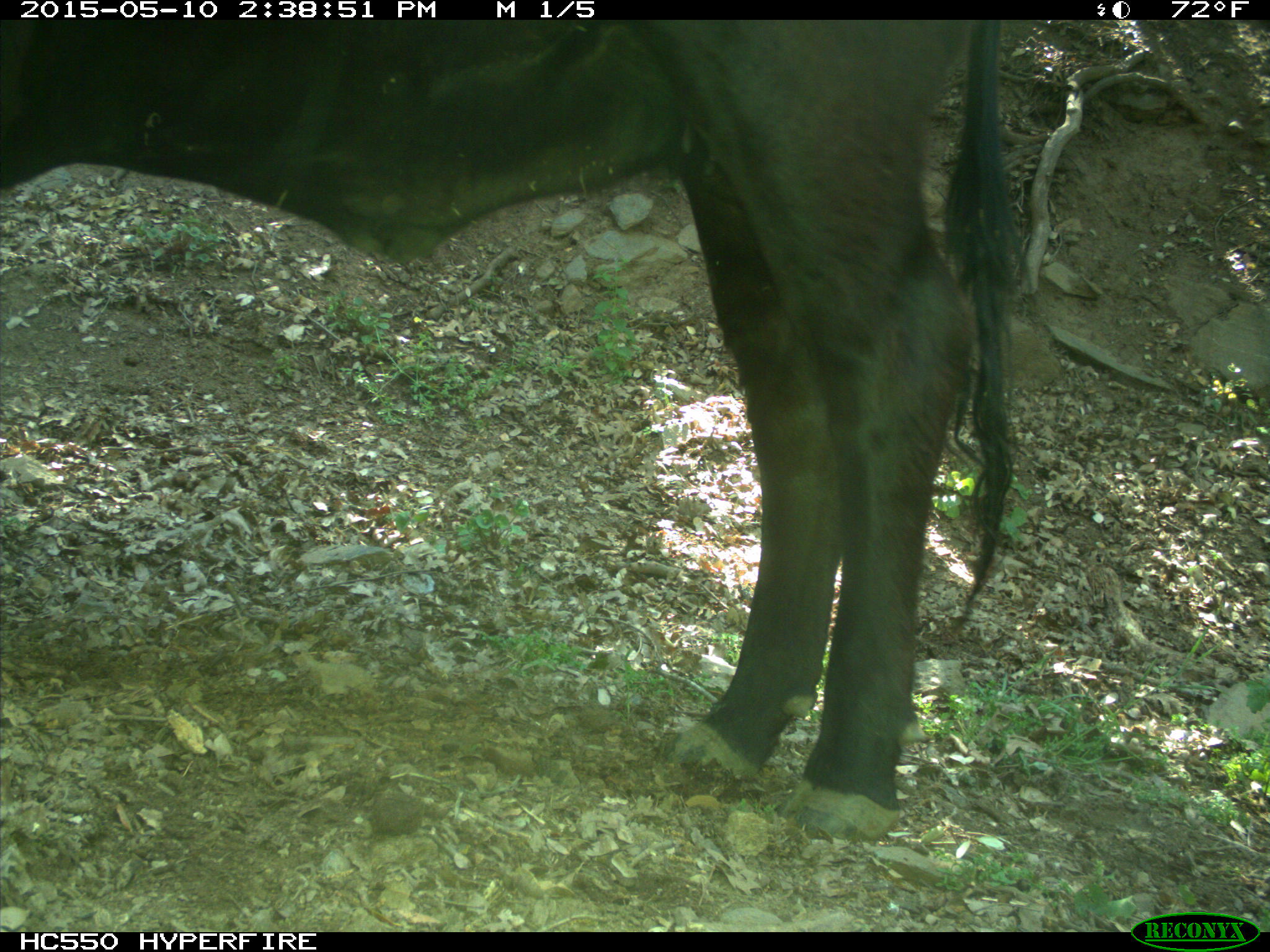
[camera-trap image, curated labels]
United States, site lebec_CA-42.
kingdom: Animalia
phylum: Chordata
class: Mammalia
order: Artiodactyla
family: Bovidae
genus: Bos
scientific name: Bos taurus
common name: domestic cow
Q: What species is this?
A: Bos taurus (domestic cow).